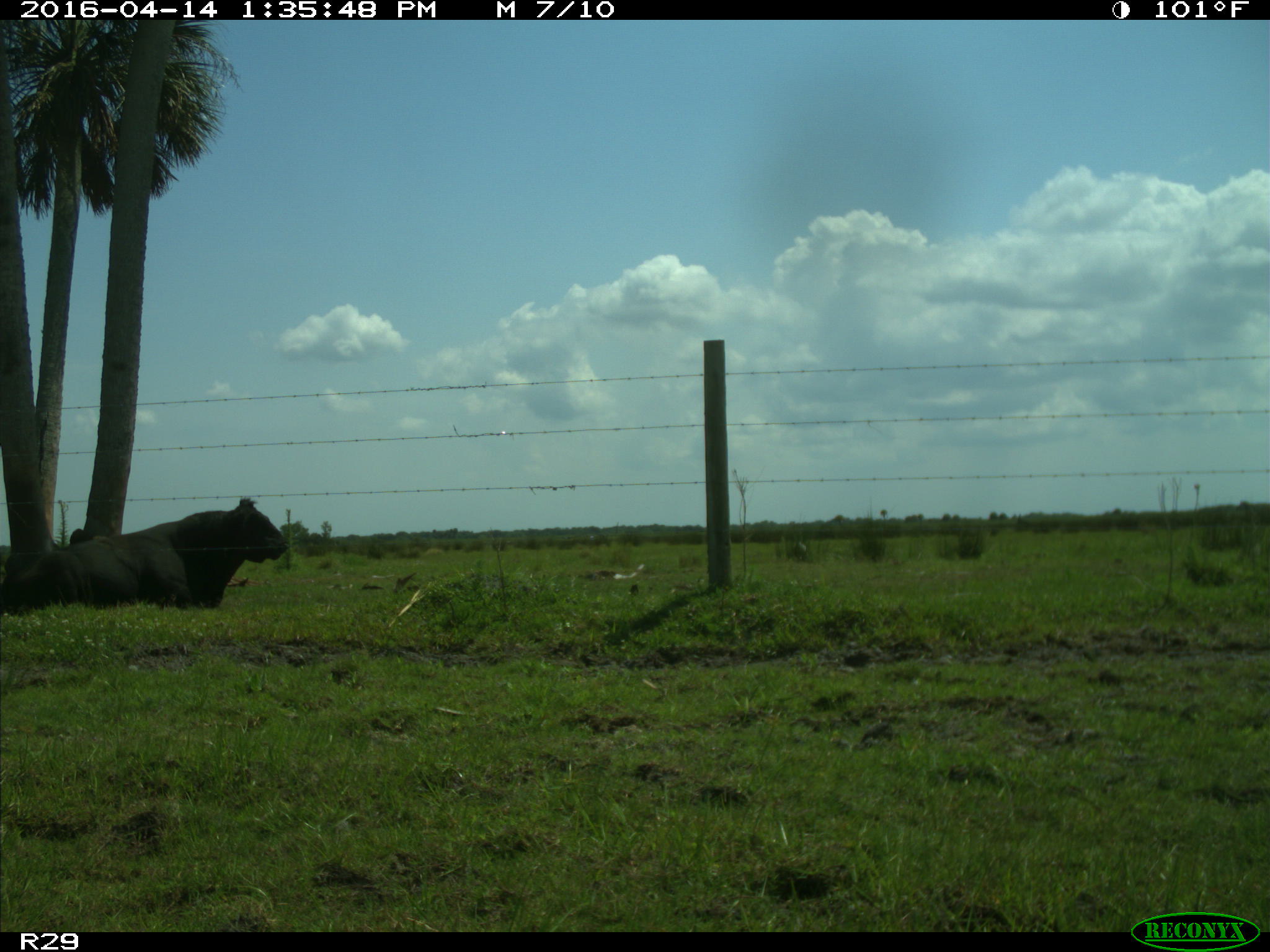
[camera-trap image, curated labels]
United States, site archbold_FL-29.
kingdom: Animalia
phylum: Chordata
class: Mammalia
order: Artiodactyla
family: Bovidae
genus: Bos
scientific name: Bos taurus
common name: domestic cow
Bos taurus (domestic cow).